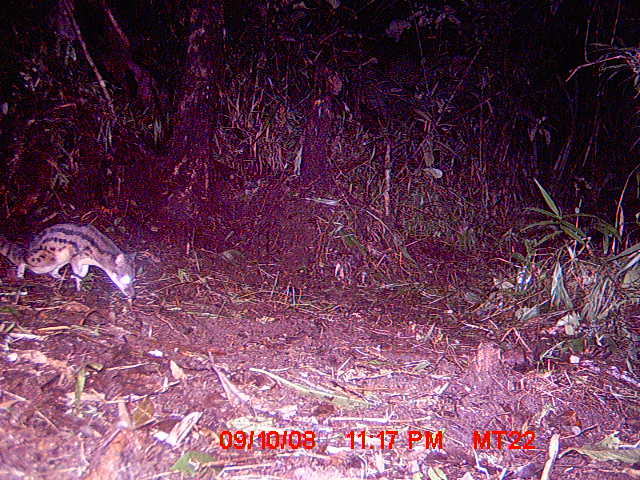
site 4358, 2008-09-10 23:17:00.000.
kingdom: Animalia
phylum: Chordata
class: Mammalia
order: Carnivora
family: Eupleridae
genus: Fossa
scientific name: Fossa fossana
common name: fanaloka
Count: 1.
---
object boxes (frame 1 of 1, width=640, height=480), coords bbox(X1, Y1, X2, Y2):
fossa fossana: bbox(0, 221, 138, 299)